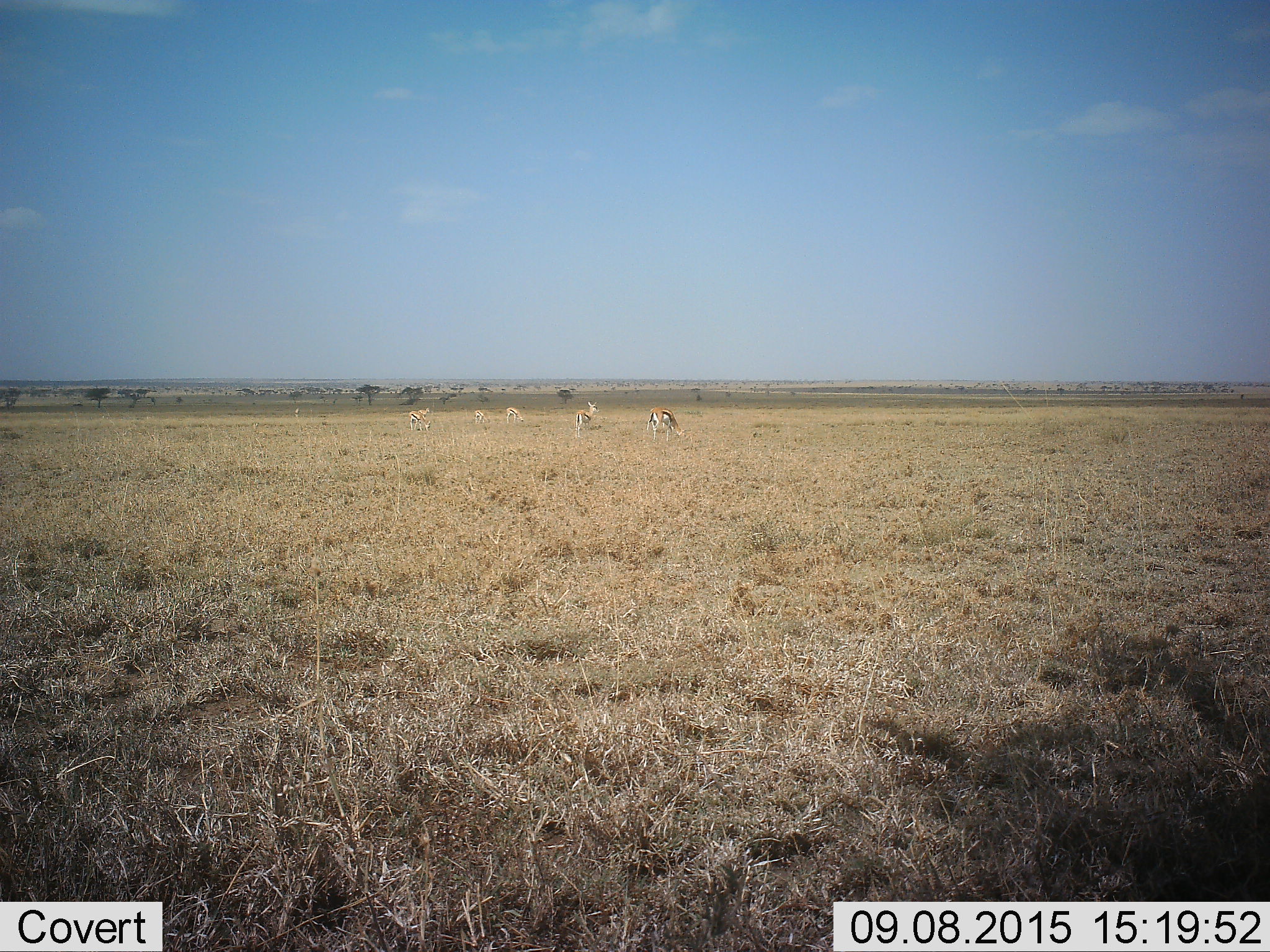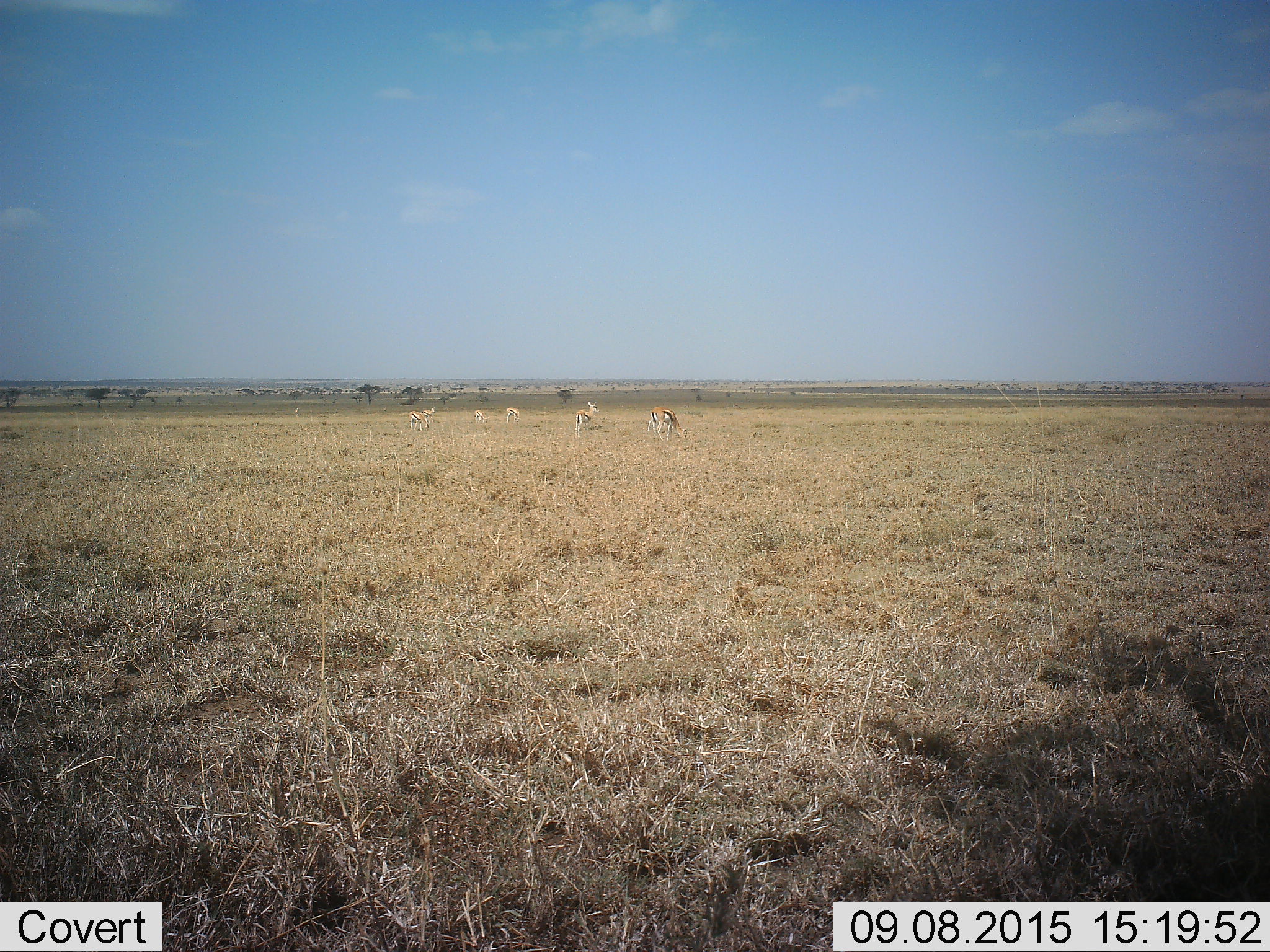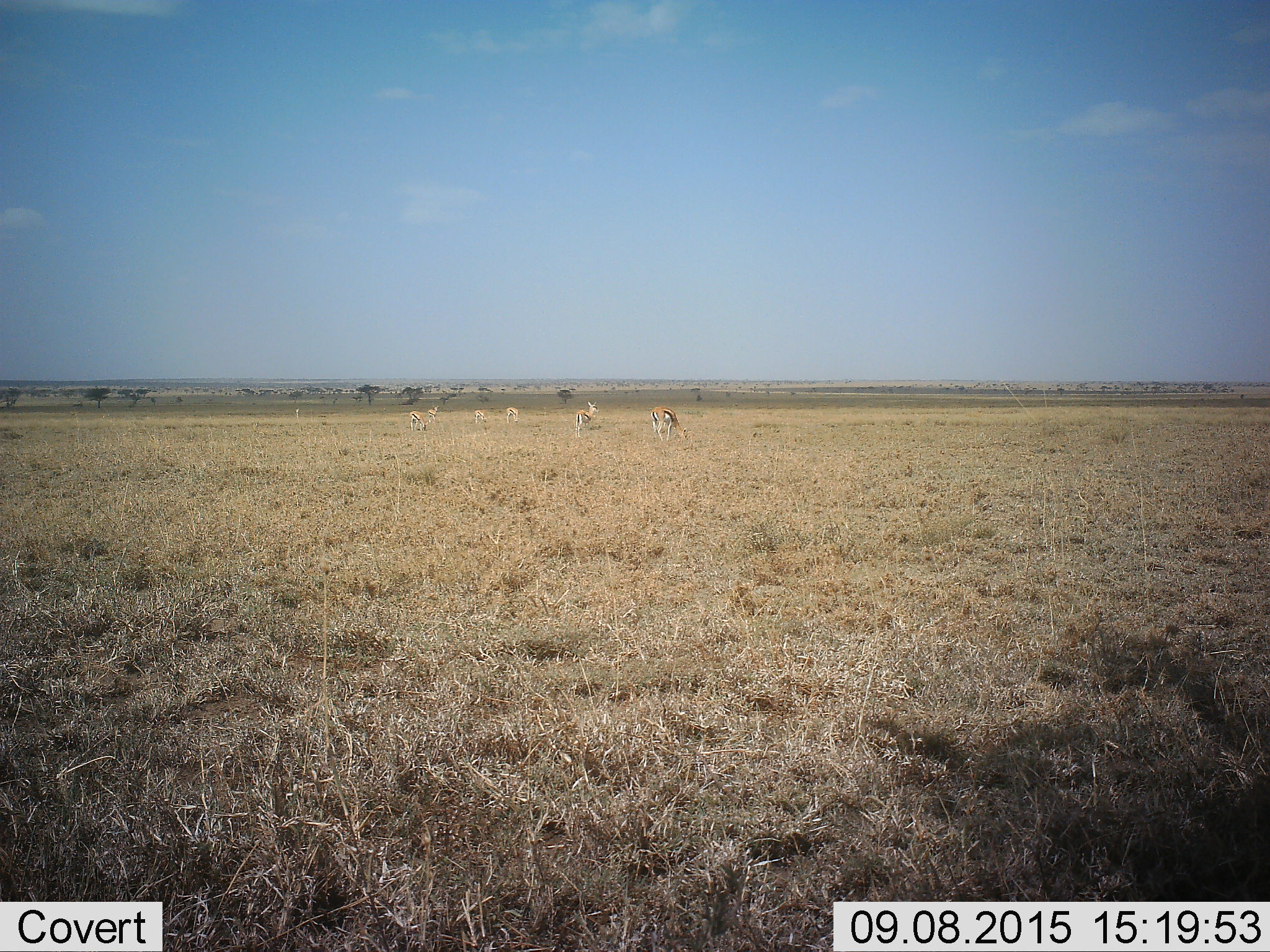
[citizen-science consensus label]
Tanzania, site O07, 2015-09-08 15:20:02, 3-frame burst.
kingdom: Animalia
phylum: Chordata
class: Mammalia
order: Artiodactyla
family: Bovidae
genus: Eudorcas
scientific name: Eudorcas thomsonii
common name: thomson's gazelle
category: gazellethomsons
Gazellethomsons (thomson's gazelle) (Eudorcas thomsonii), count 7. Behavior (volunteer vote fractions): standing 88%, resting 0%, moving 25%, interacting 0%. Young present (vote fraction): 25%. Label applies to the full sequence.